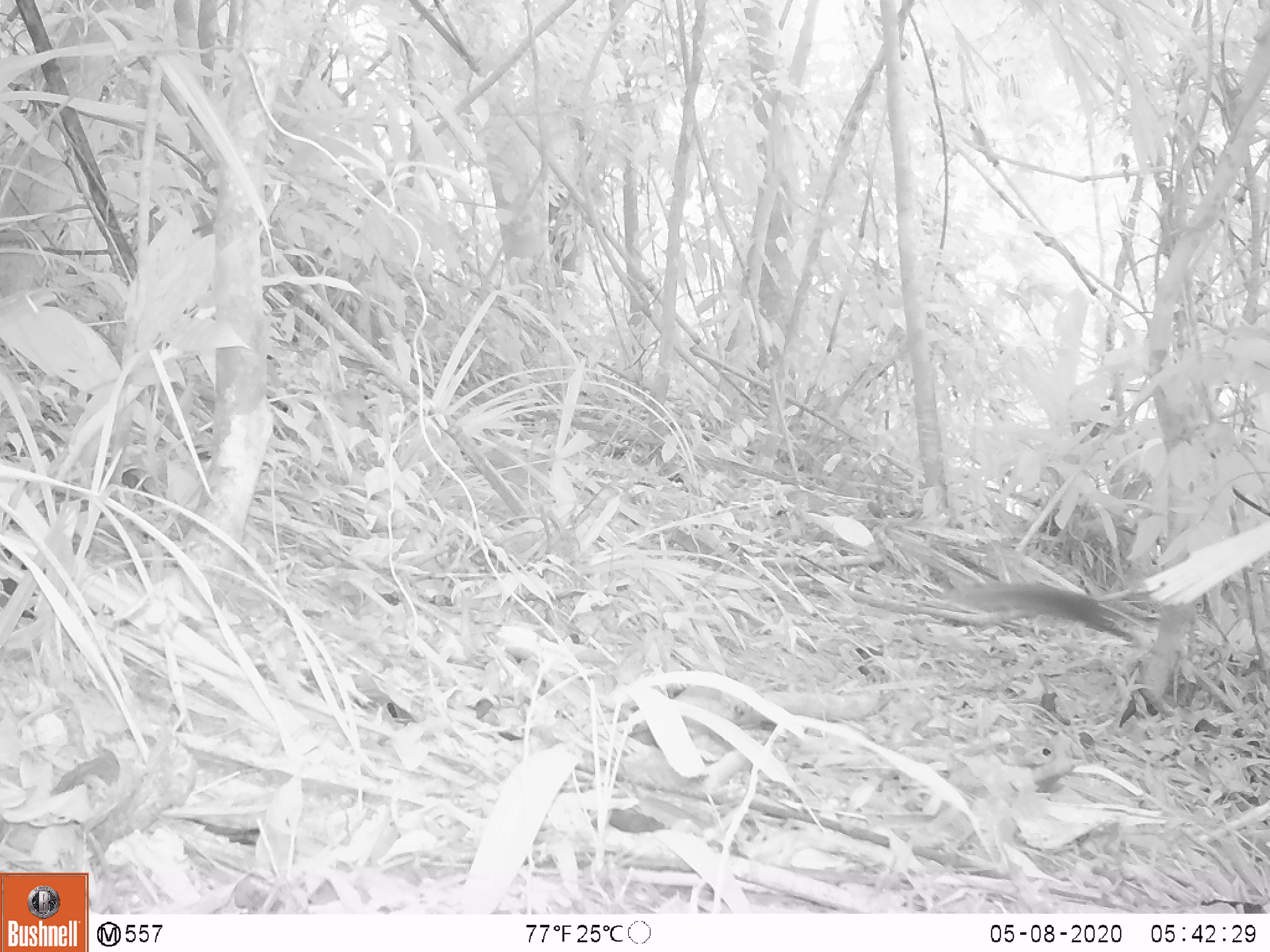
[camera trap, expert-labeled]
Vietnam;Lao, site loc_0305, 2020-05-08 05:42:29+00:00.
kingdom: Animalia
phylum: Chordata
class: Mammalia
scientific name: Mammalia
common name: mammal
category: unidentified small mammal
Unidentified small mammal (mammal) (Mammalia). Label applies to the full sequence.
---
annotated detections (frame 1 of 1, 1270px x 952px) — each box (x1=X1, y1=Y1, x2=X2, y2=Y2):
unidentified small mammal: (x1=948, y1=582, x2=1131, y2=641)